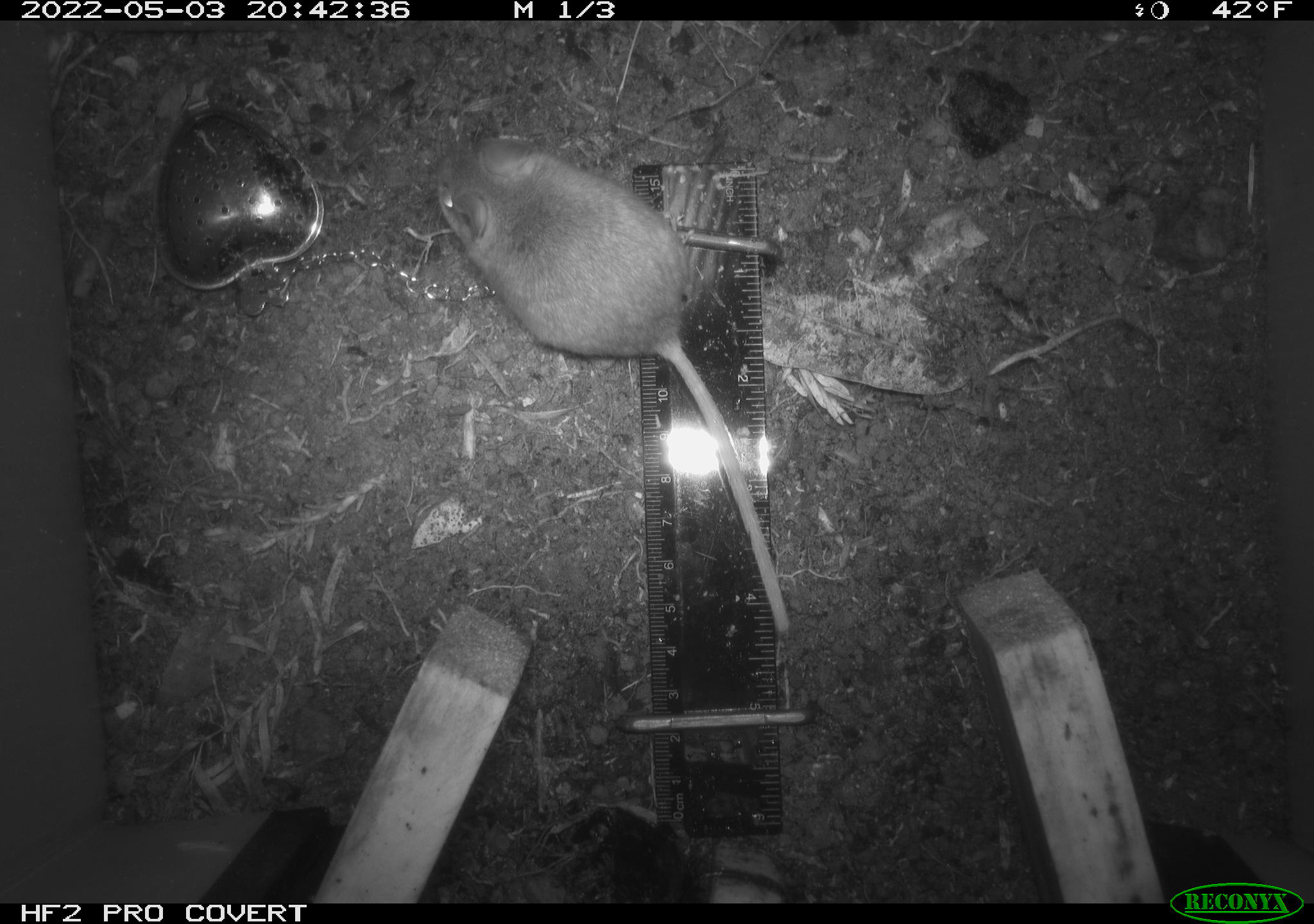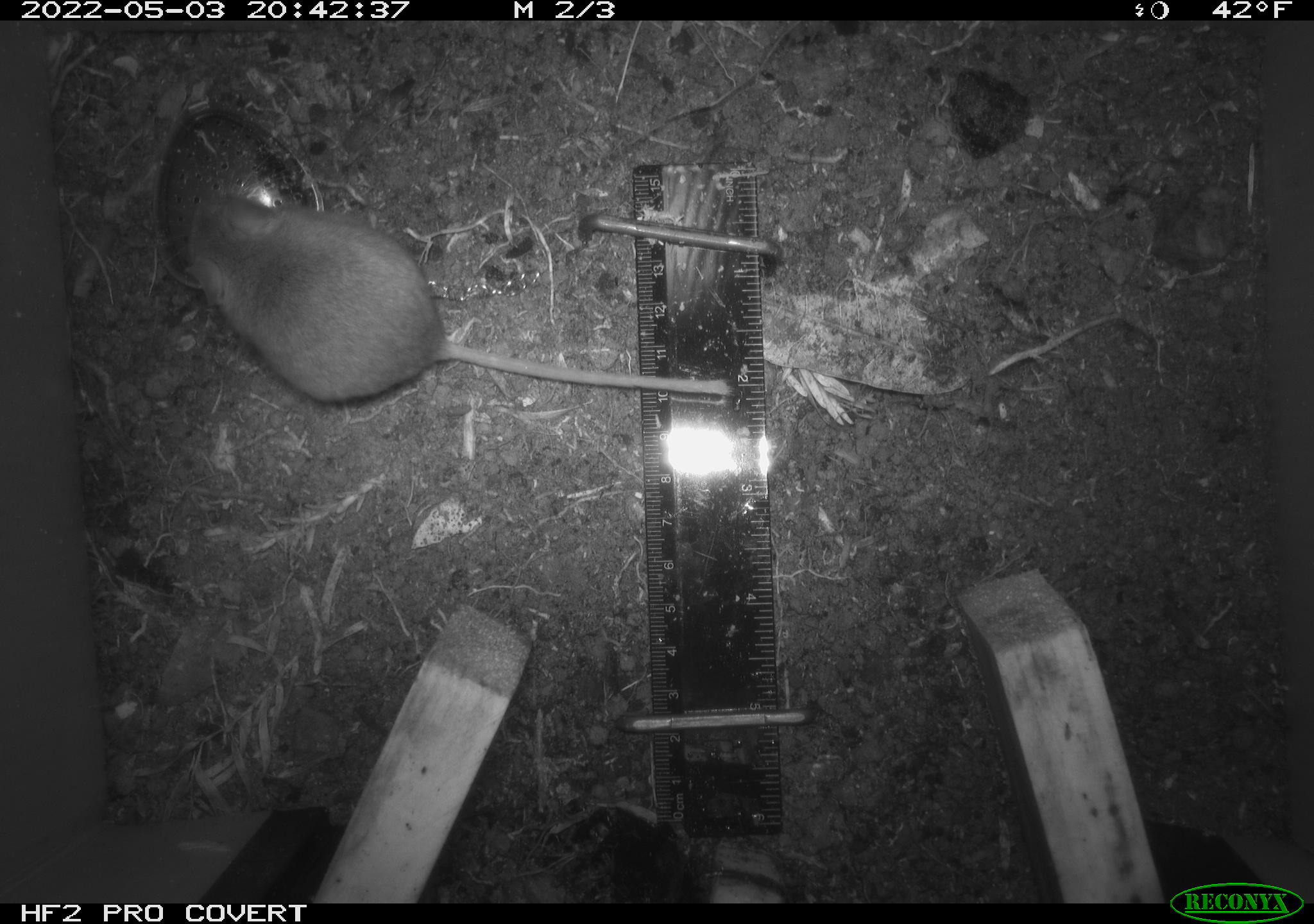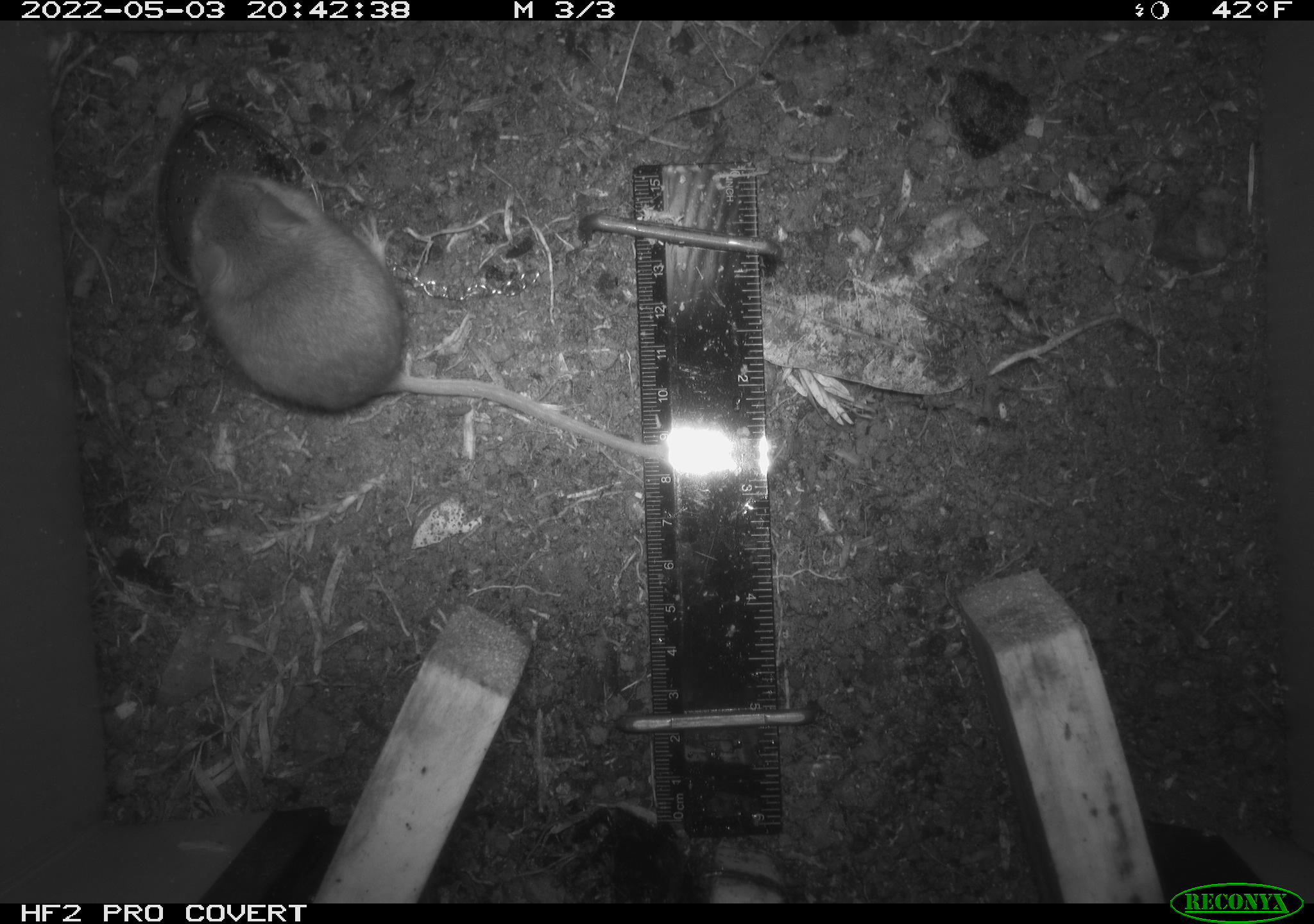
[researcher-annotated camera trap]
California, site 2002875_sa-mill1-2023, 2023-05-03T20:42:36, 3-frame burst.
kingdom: Animalia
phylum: Chordata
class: Mammalia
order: Rodentia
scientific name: Rodentia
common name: mouse species